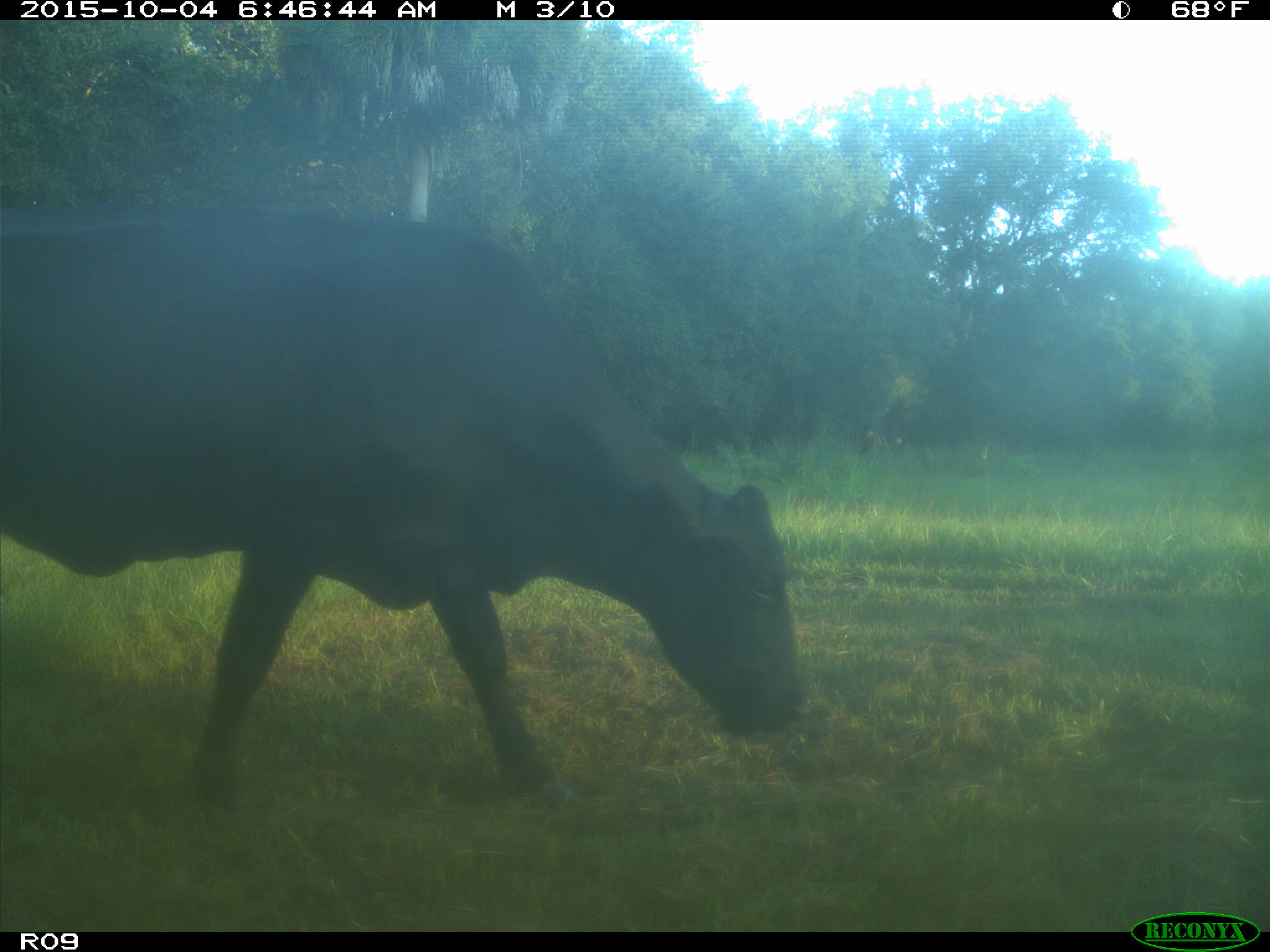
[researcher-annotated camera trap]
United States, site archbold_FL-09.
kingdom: Animalia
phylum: Chordata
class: Mammalia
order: Artiodactyla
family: Bovidae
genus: Bos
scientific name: Bos taurus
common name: domestic cow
Bos taurus (domestic cow).